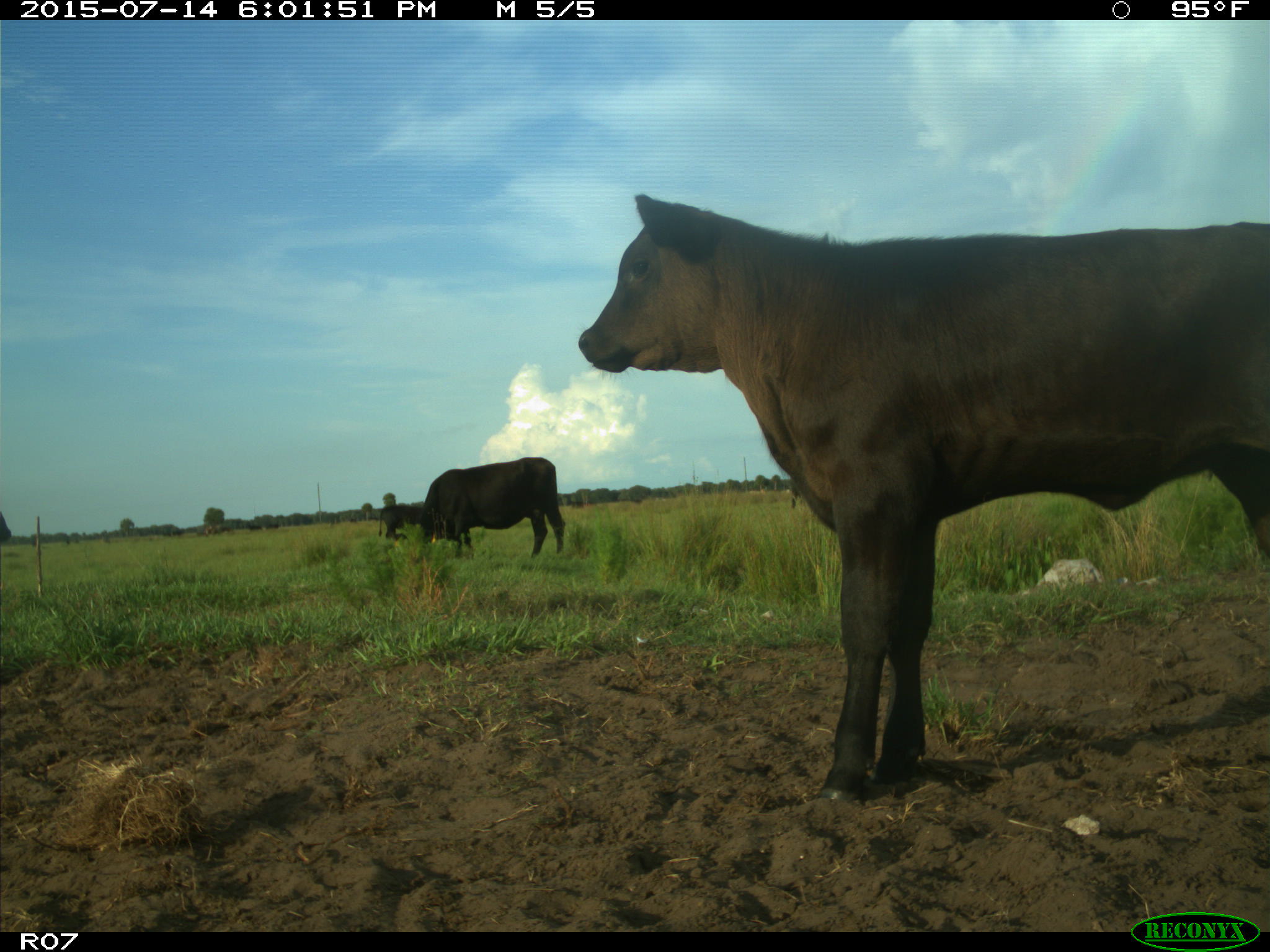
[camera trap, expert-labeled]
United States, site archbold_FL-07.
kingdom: Animalia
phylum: Chordata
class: Mammalia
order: Artiodactyla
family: Bovidae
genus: Bos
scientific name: Bos taurus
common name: domestic cow